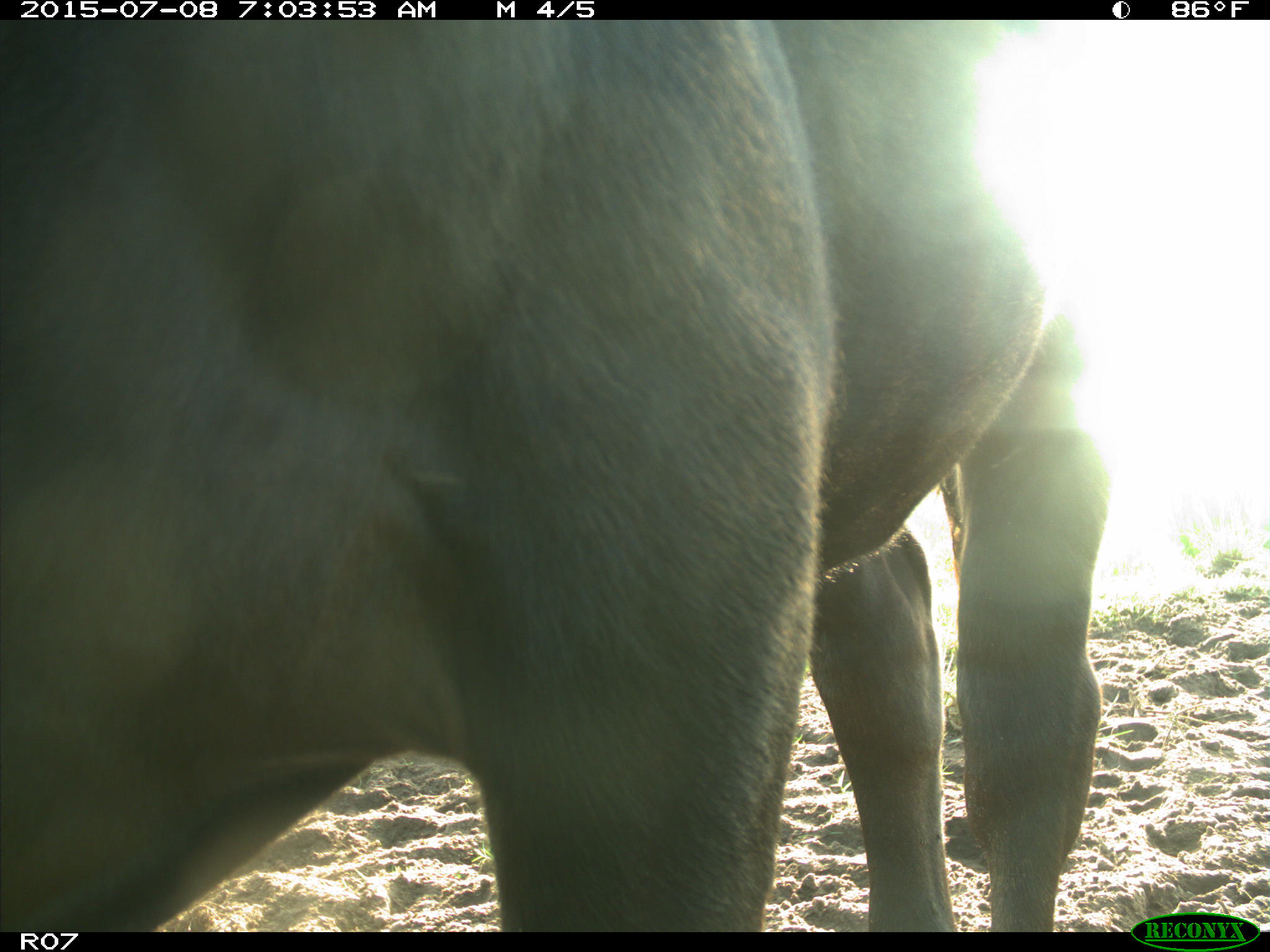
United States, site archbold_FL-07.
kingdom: Animalia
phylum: Chordata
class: Mammalia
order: Artiodactyla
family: Bovidae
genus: Bos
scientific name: Bos taurus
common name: domestic cow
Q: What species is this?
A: Bos taurus (domestic cow).